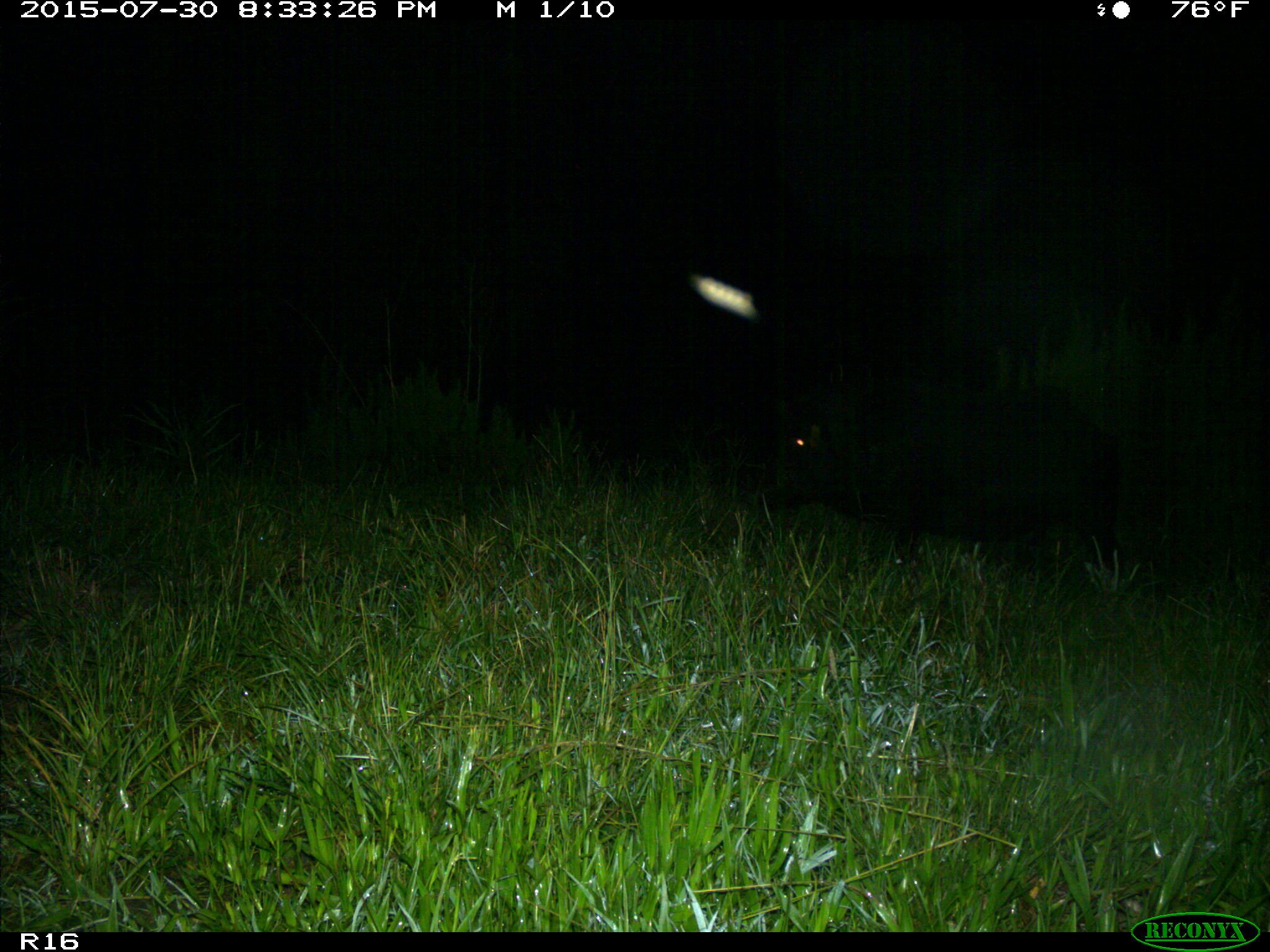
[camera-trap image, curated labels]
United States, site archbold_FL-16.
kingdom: Animalia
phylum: Chordata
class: Mammalia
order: Artiodactyla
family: Suidae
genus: Sus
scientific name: Sus scrofa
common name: wild boar